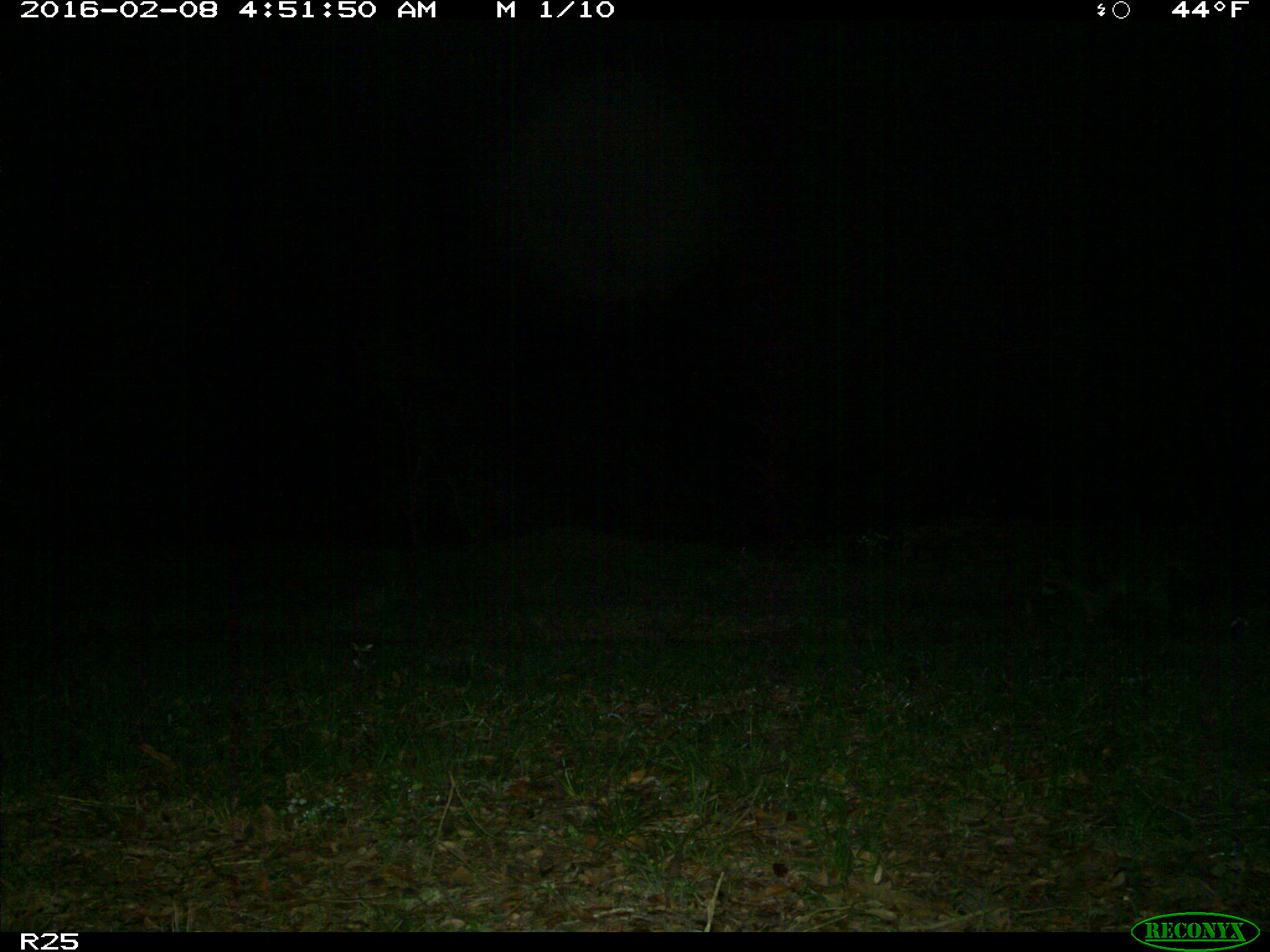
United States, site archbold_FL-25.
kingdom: Animalia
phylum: Chordata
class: Mammalia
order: Carnivora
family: Procyonidae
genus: Procyon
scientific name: Procyon lotor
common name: common raccoon